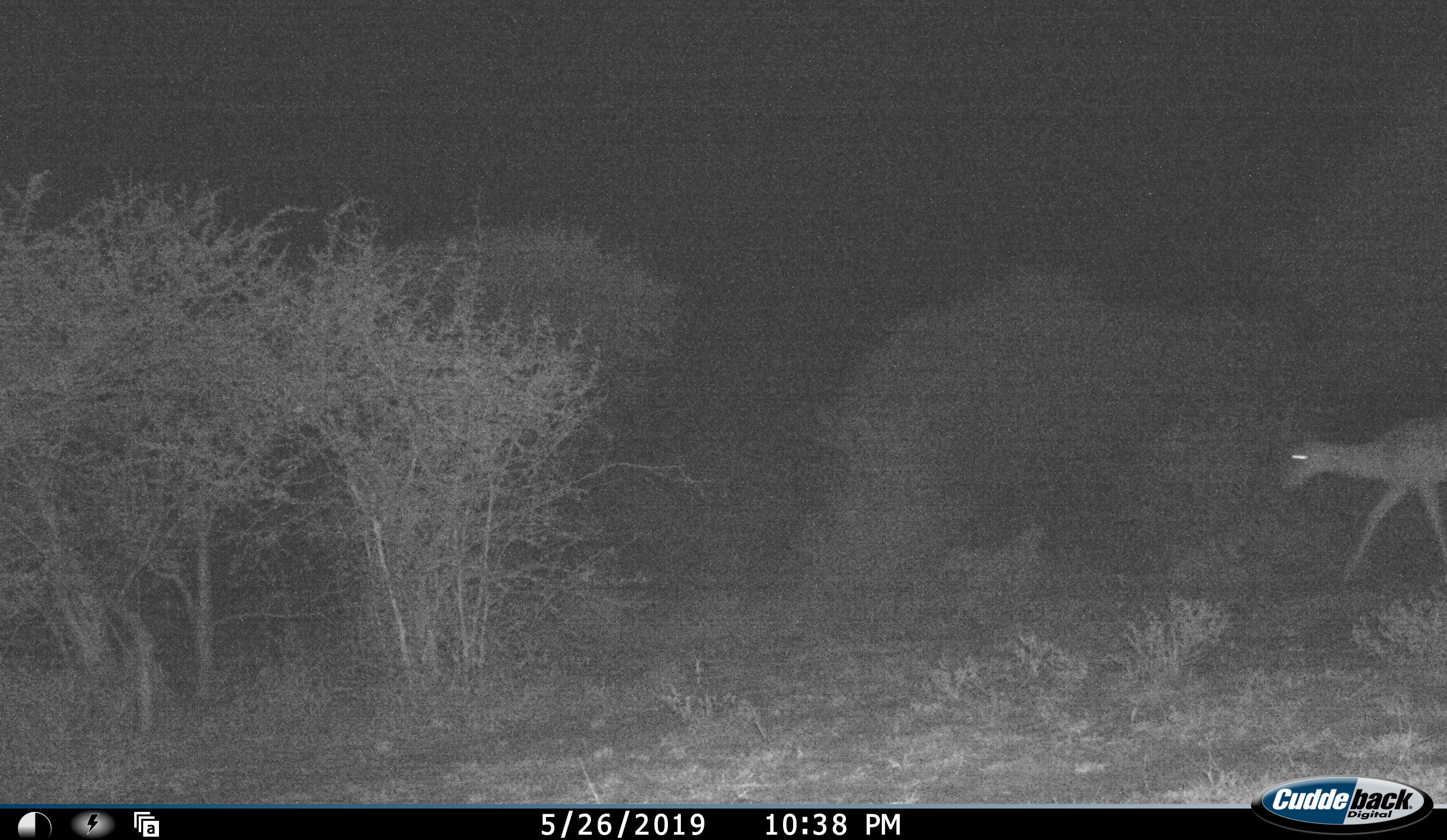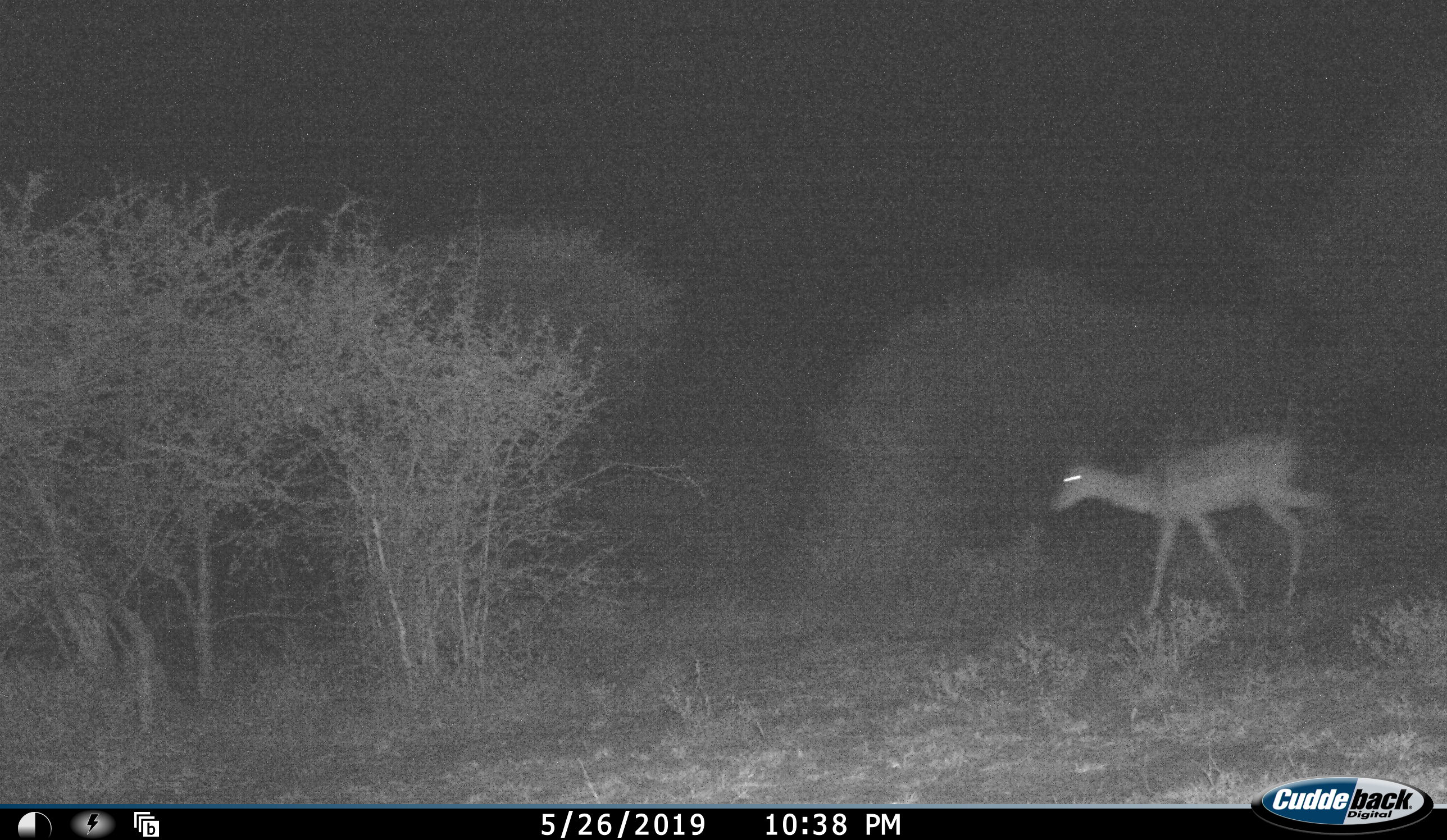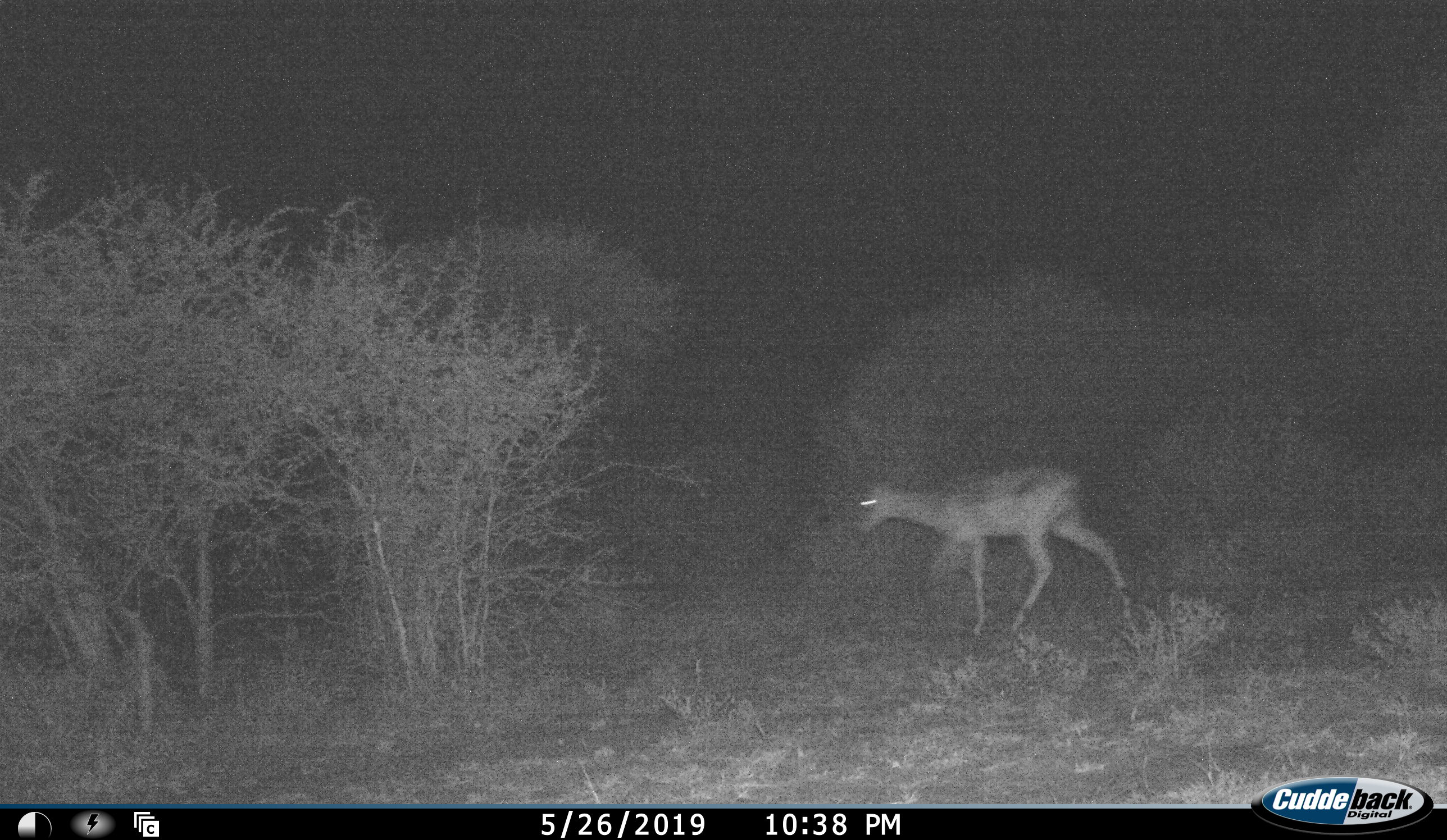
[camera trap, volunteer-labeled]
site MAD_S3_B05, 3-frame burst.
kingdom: Animalia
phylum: Chordata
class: Mammalia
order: Artiodactyla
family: Bovidae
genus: Aepyceros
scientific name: Aepyceros melampus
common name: impala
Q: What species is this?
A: Impala (Aepyceros melampus).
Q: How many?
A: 1.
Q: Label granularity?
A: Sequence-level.